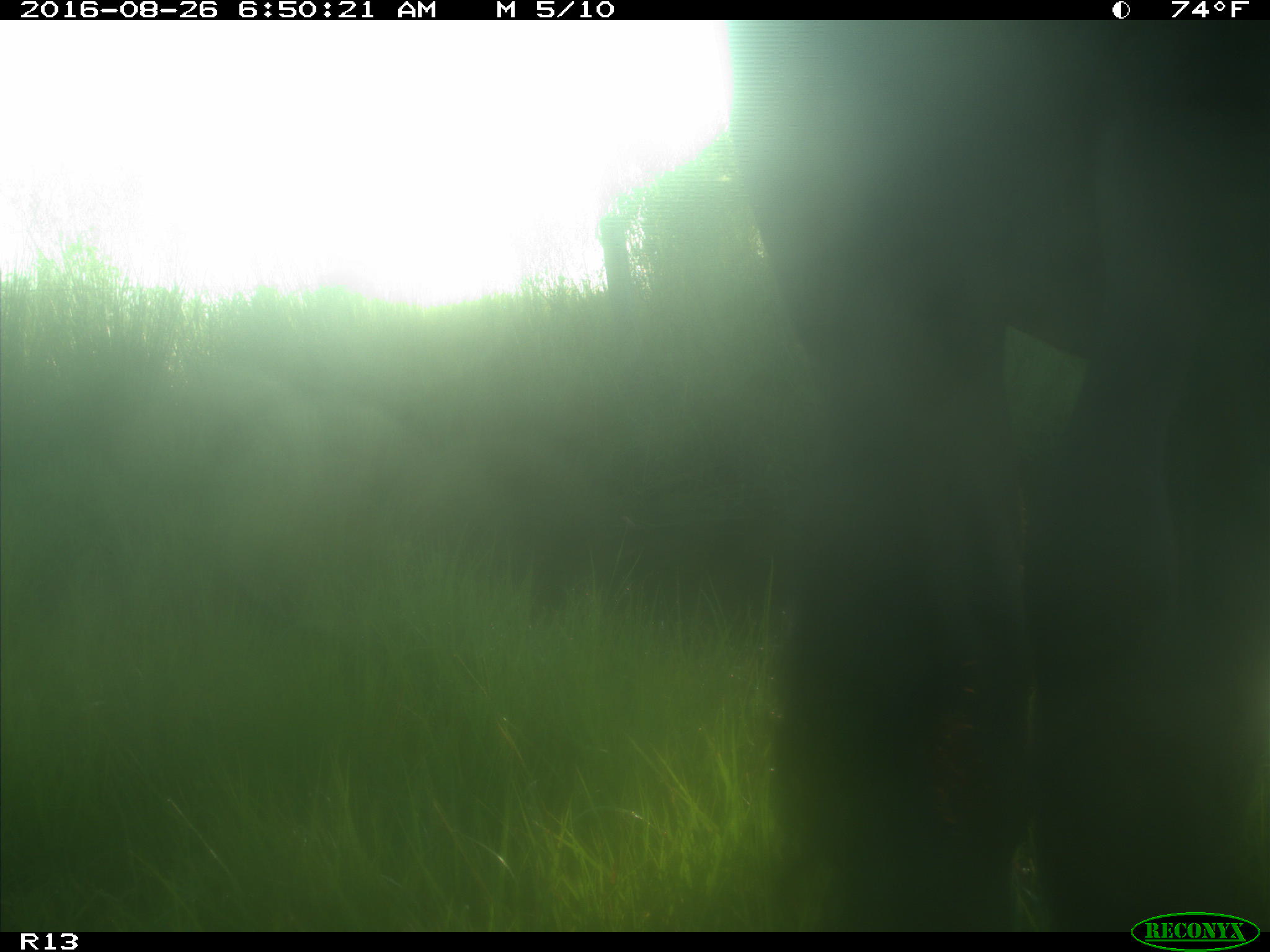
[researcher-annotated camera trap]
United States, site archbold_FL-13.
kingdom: Animalia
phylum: Chordata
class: Mammalia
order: Artiodactyla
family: Bovidae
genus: Bos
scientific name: Bos taurus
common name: domestic cow